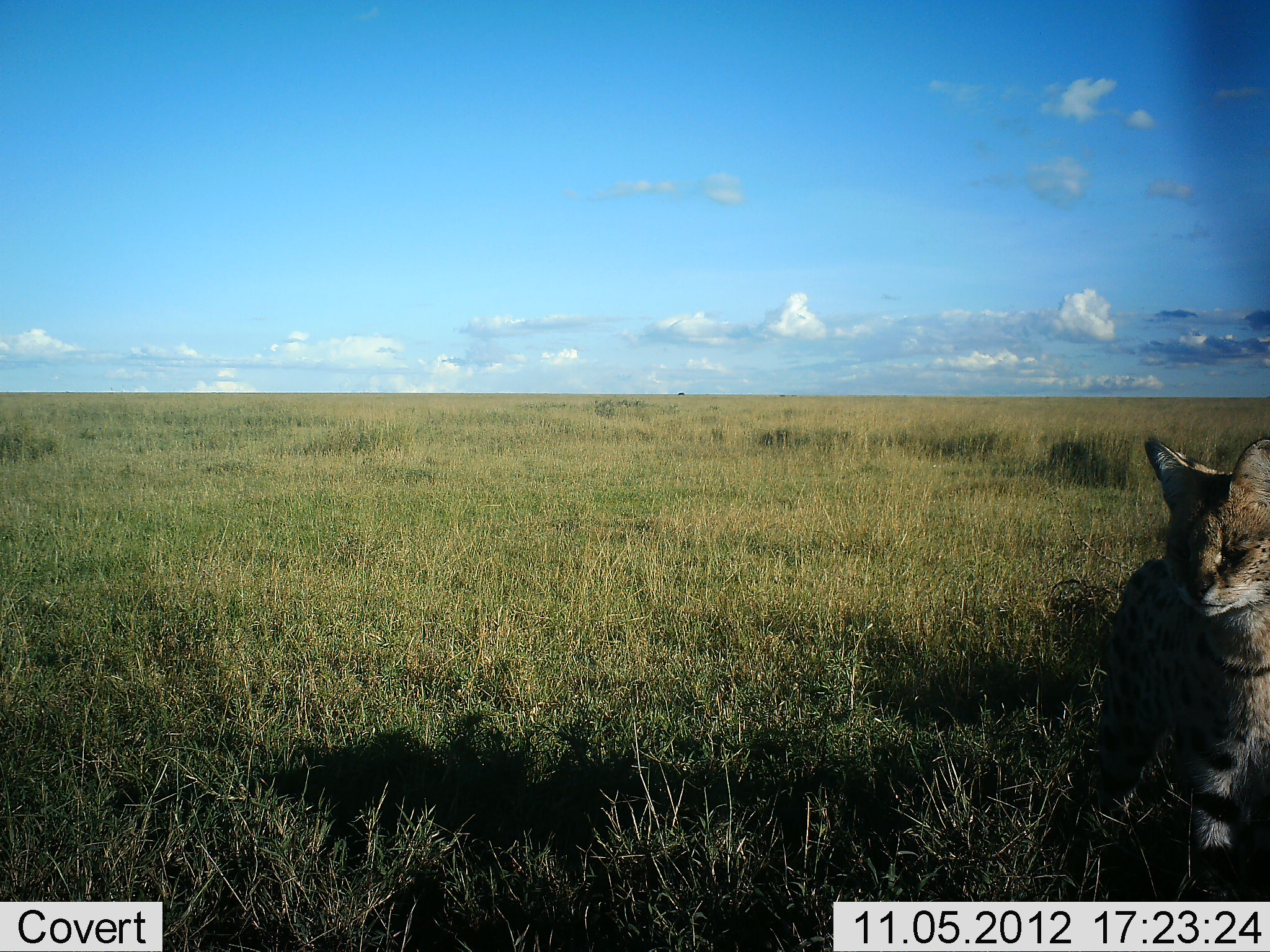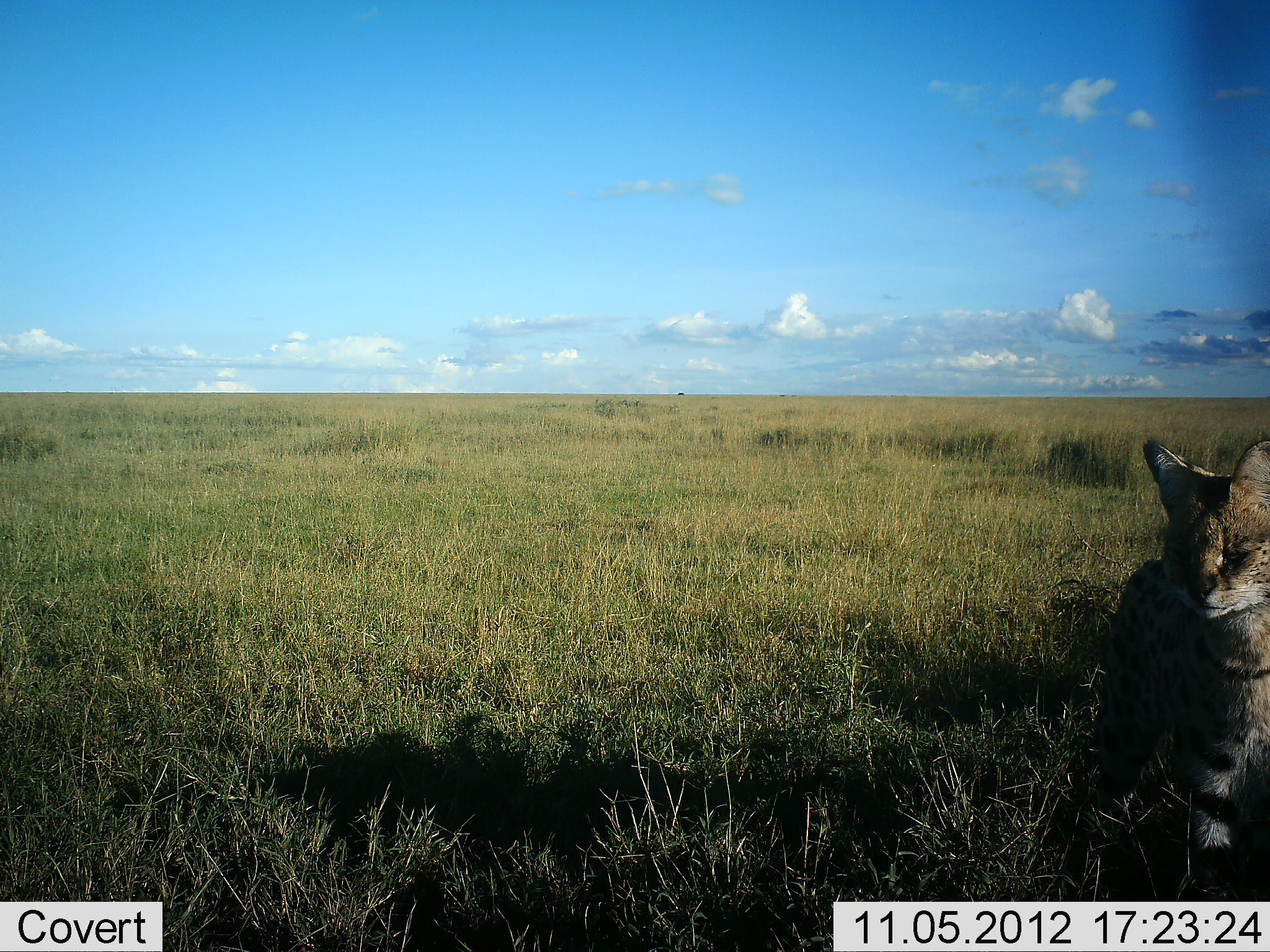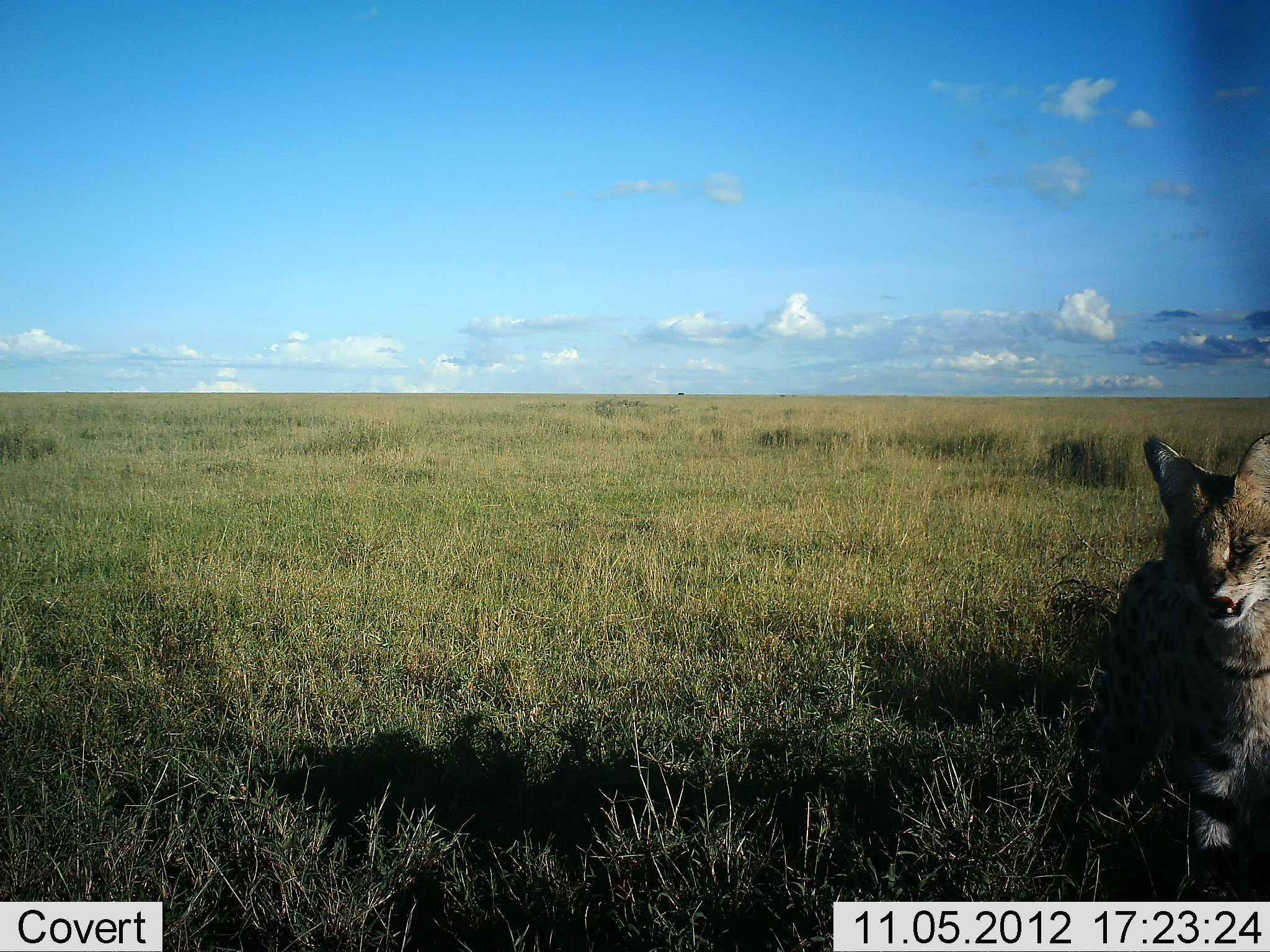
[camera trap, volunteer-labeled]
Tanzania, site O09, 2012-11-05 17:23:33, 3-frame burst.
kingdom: Animalia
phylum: Chordata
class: Mammalia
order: Carnivora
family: Felidae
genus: Leptailurus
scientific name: Leptailurus serval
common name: serval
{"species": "serval (Leptailurus serval)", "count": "1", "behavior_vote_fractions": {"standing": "100%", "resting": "0%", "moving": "0%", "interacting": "0%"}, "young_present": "0%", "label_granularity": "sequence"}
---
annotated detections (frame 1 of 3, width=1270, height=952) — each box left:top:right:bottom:
animal: 1093:425:1270:902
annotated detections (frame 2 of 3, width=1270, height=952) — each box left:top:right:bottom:
animal: 1085:425:1270:901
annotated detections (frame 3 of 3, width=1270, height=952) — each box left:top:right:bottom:
animal: 1093:425:1270:902